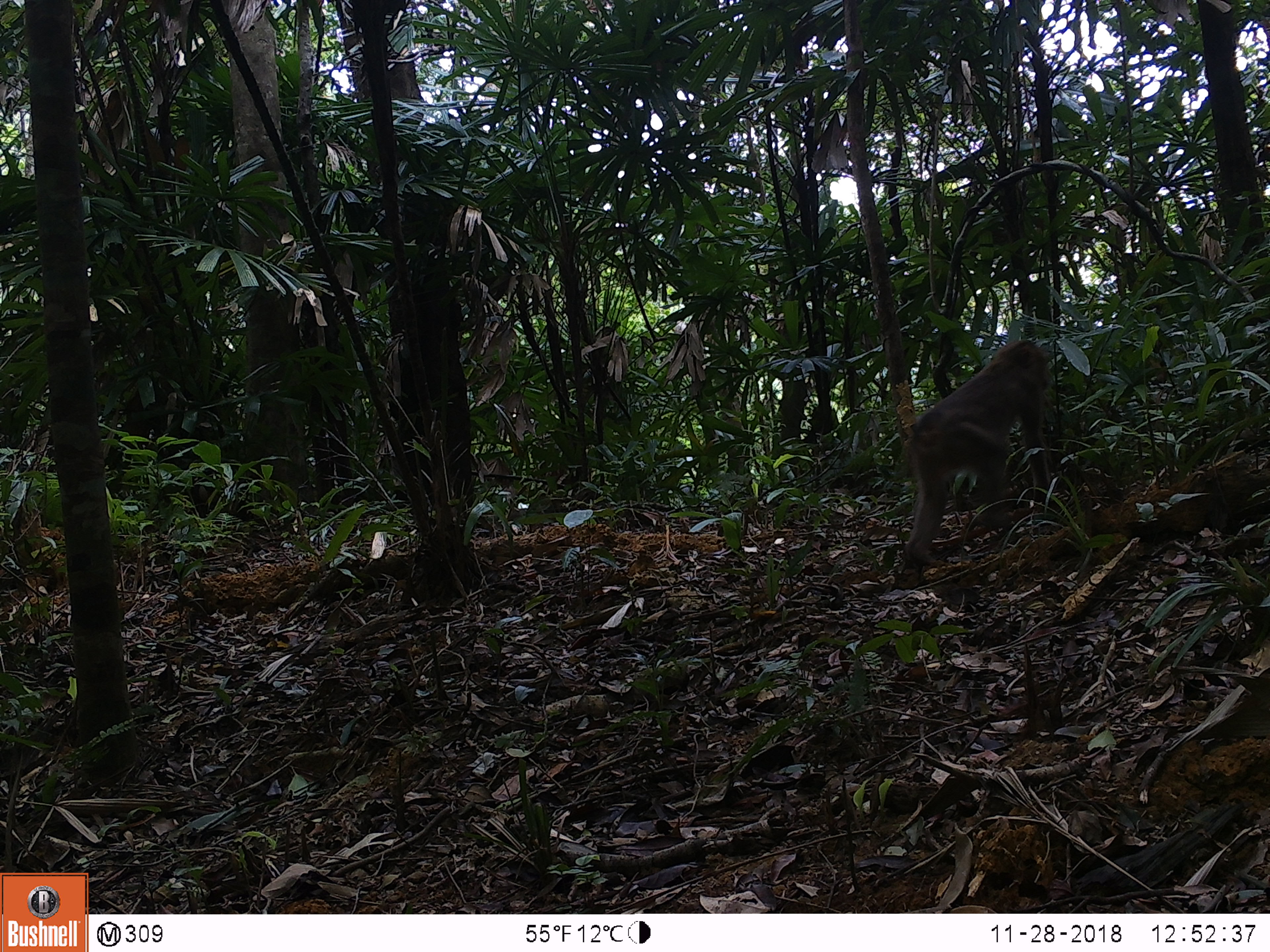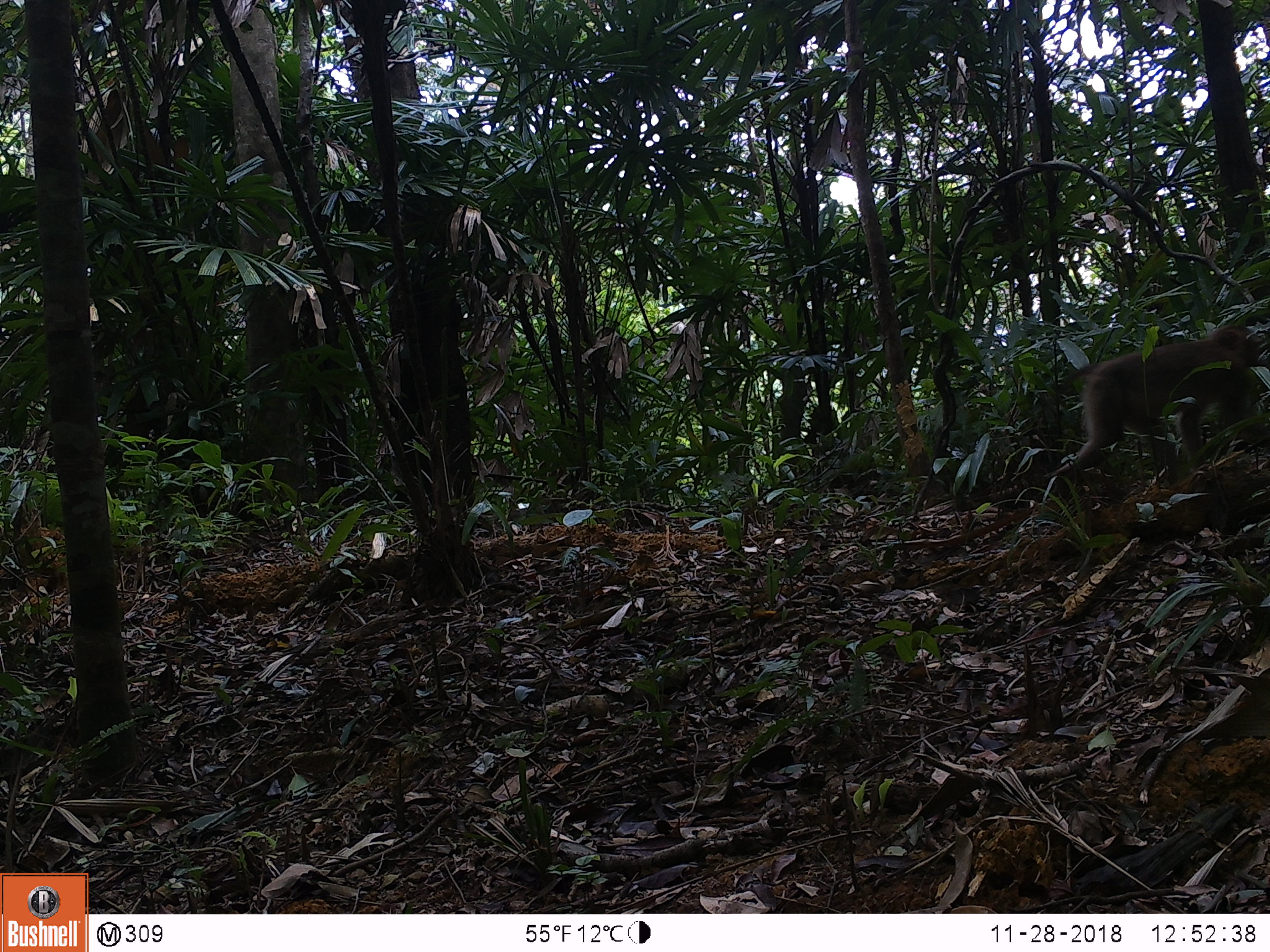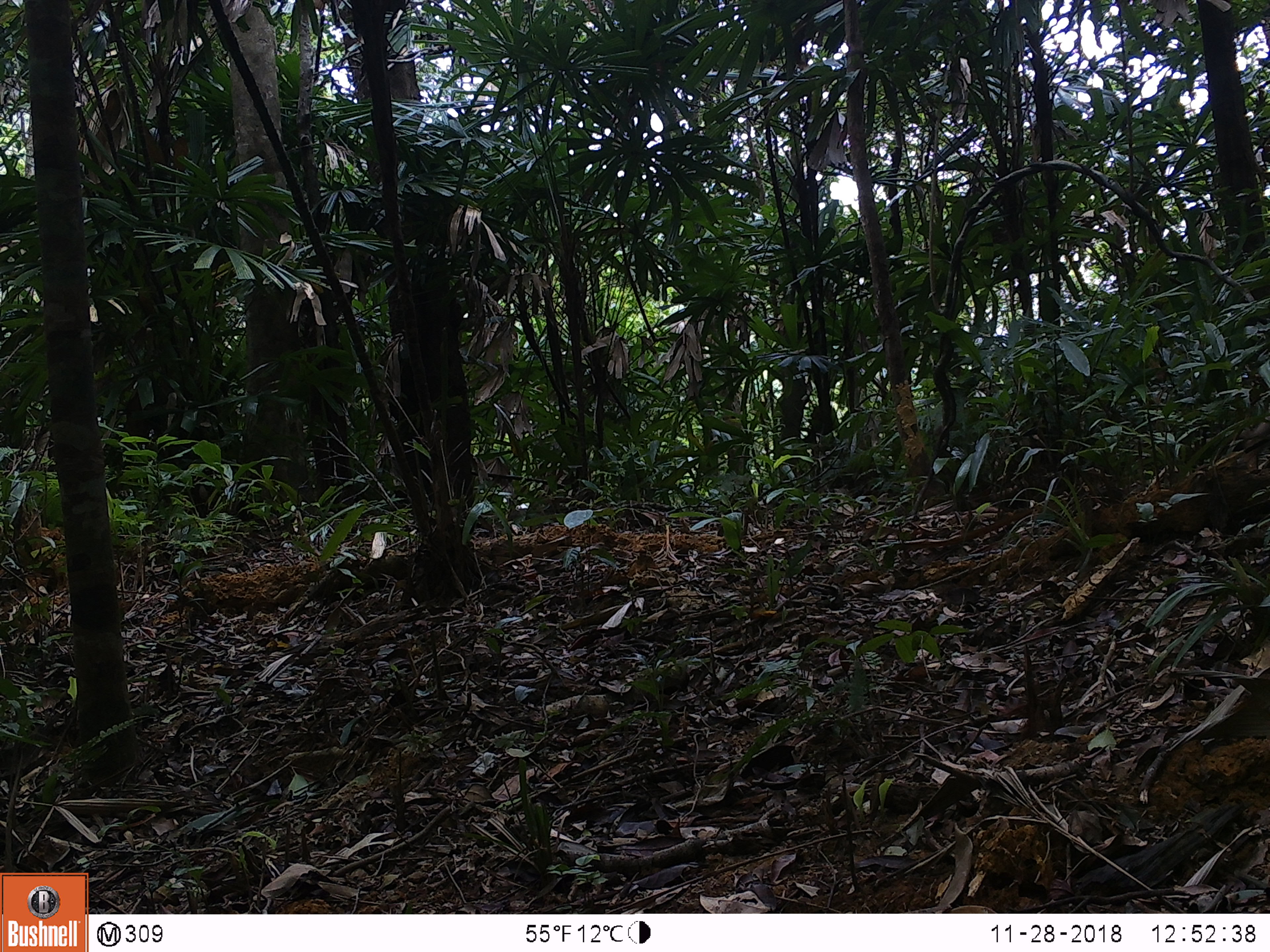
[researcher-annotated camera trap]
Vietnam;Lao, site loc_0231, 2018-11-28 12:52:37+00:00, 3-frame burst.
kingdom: Animalia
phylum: Chordata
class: Mammalia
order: Primates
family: Cercopithecidae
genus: Macaca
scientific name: Macaca nemestrina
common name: pig-tailed macaque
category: pig tailed macaque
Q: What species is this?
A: Pig tailed macaque (pig-tailed macaque) (Macaca nemestrina).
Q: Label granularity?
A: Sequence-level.